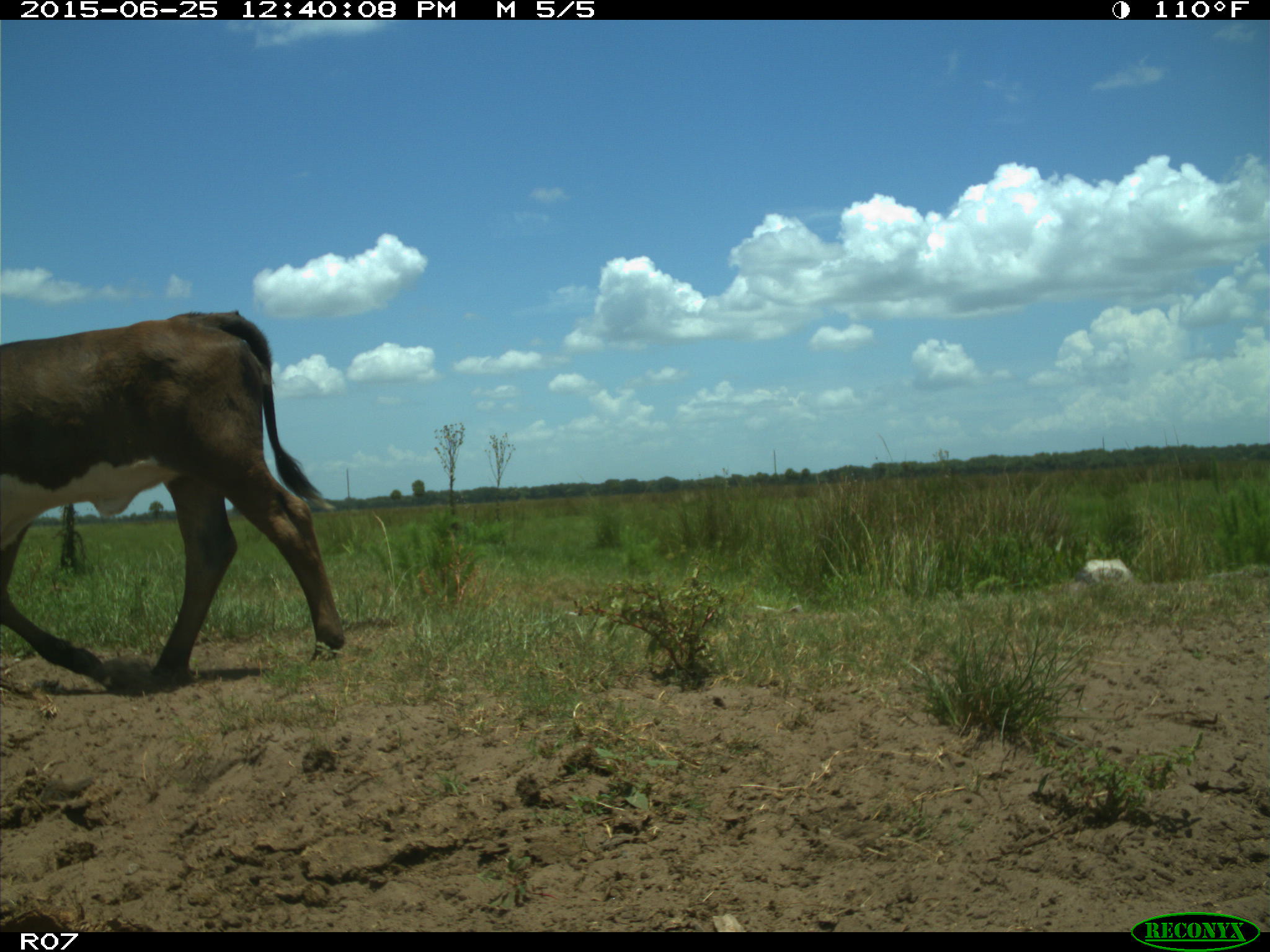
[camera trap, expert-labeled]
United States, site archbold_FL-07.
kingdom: Animalia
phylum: Chordata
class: Mammalia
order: Artiodactyla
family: Bovidae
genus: Bos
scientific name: Bos taurus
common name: domestic cow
Bos taurus (domestic cow).